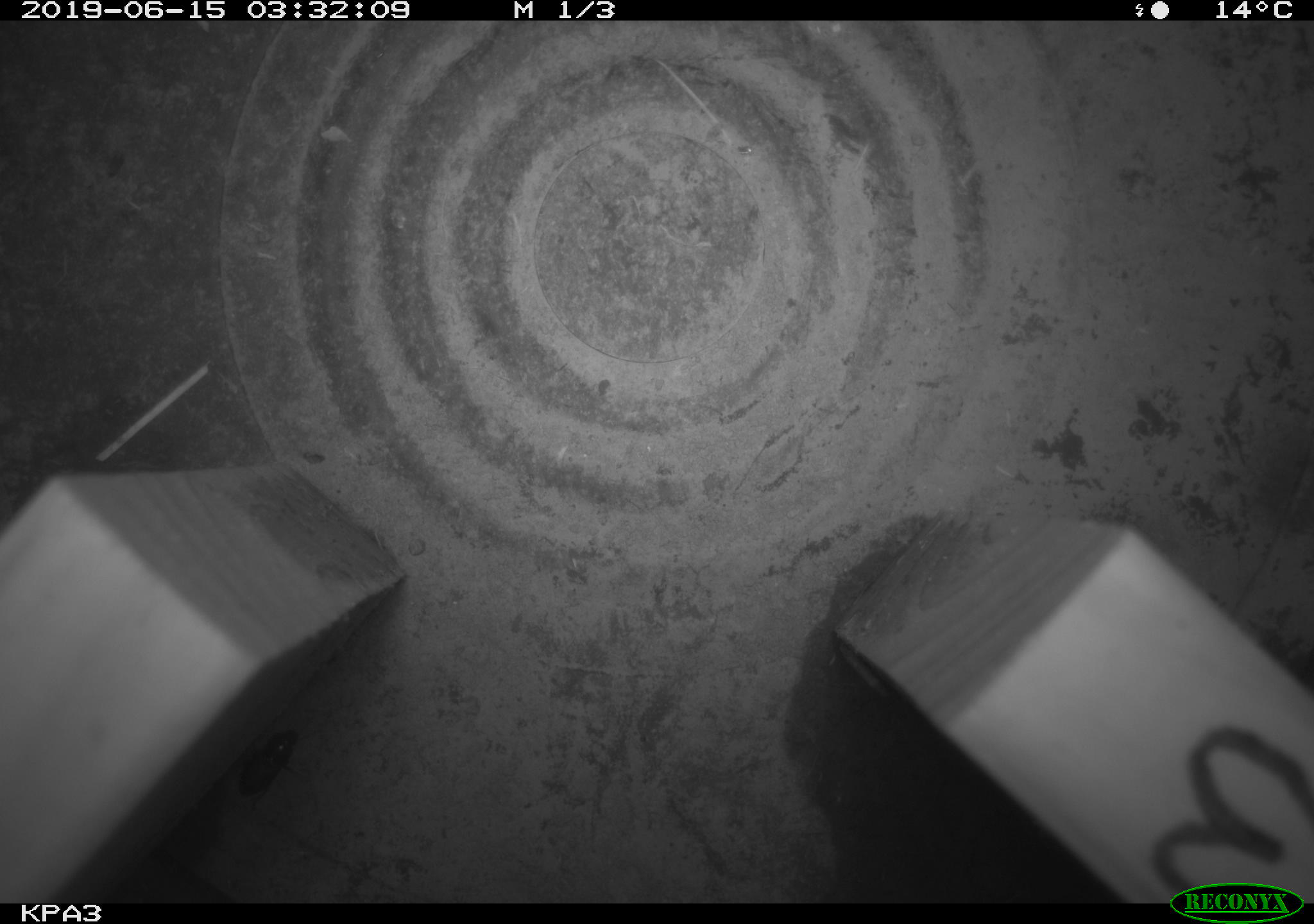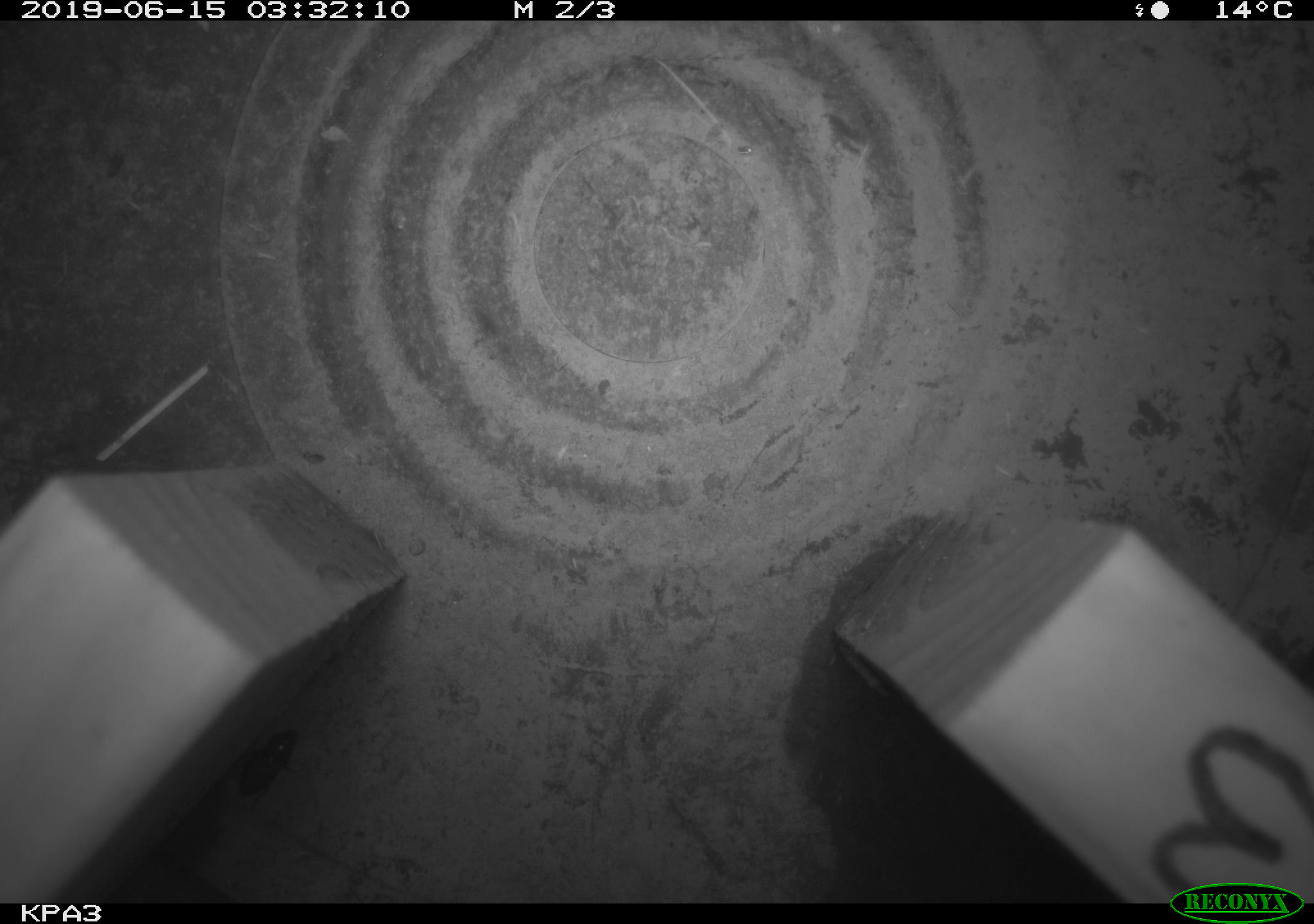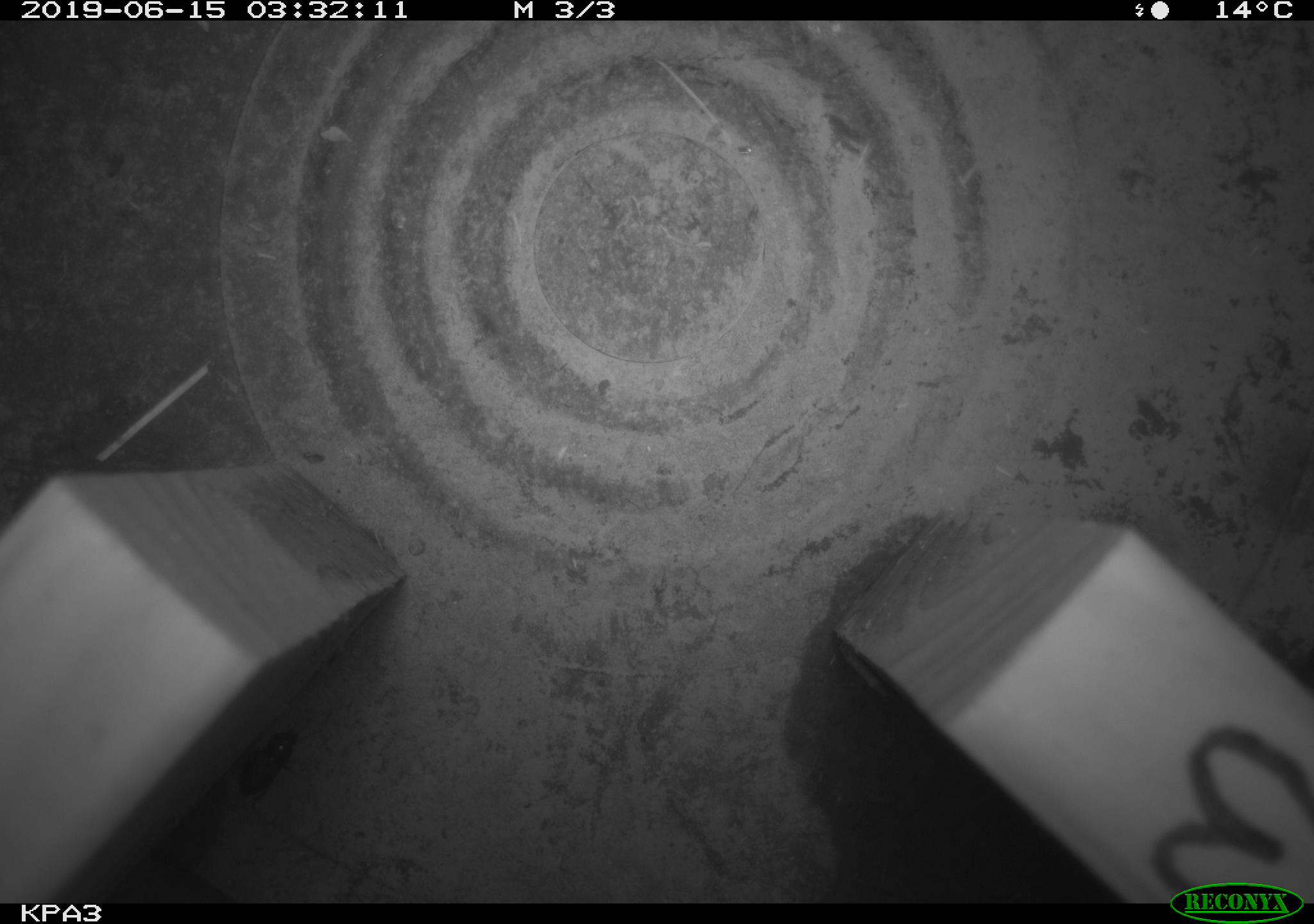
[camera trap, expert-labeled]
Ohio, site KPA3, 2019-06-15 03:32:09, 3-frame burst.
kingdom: Animalia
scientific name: Animalia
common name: animal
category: invertebrate